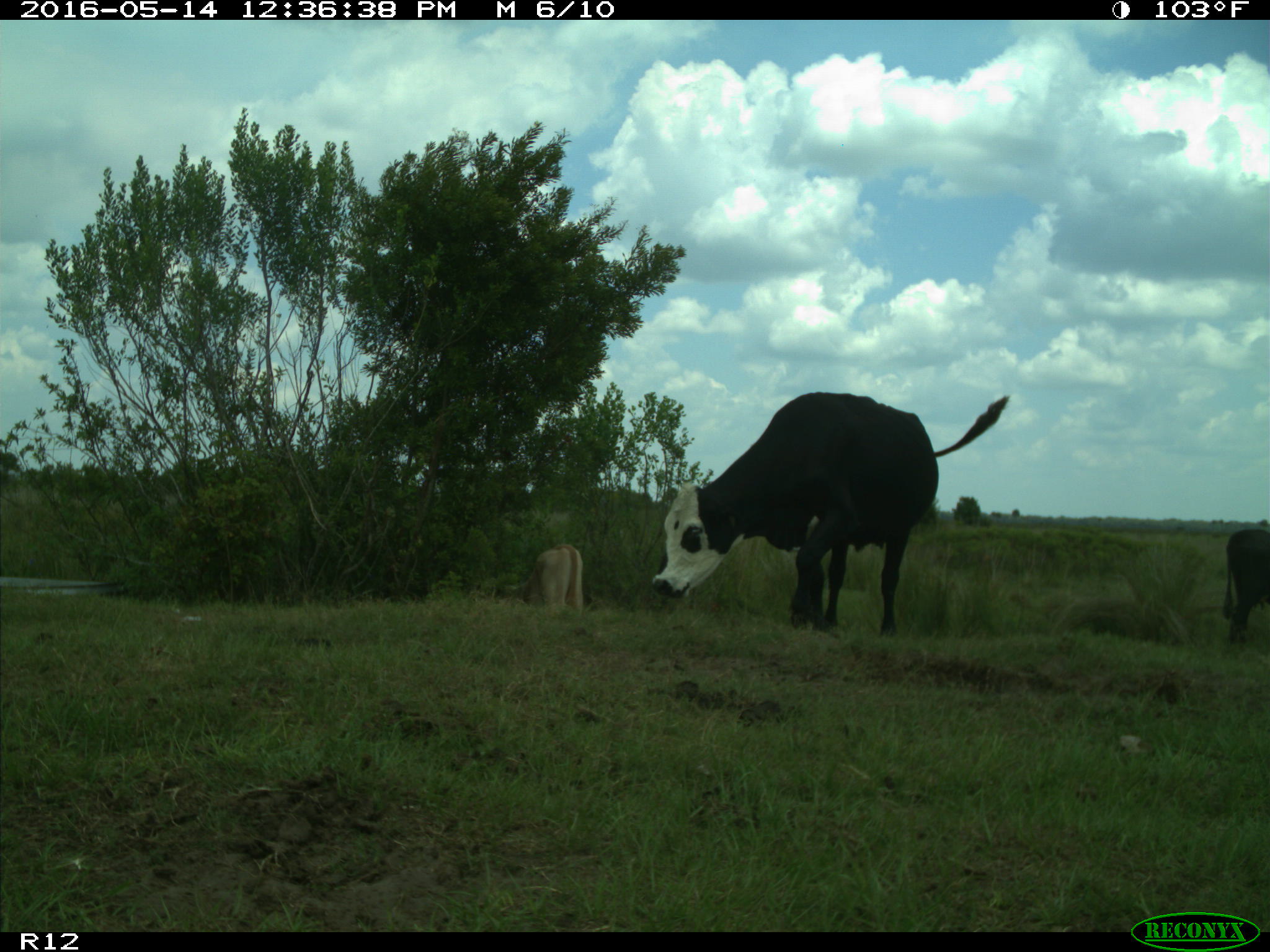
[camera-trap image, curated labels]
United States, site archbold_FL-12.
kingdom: Animalia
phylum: Chordata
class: Mammalia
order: Artiodactyla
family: Bovidae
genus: Bos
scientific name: Bos taurus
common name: domestic cow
Bos taurus (domestic cow).